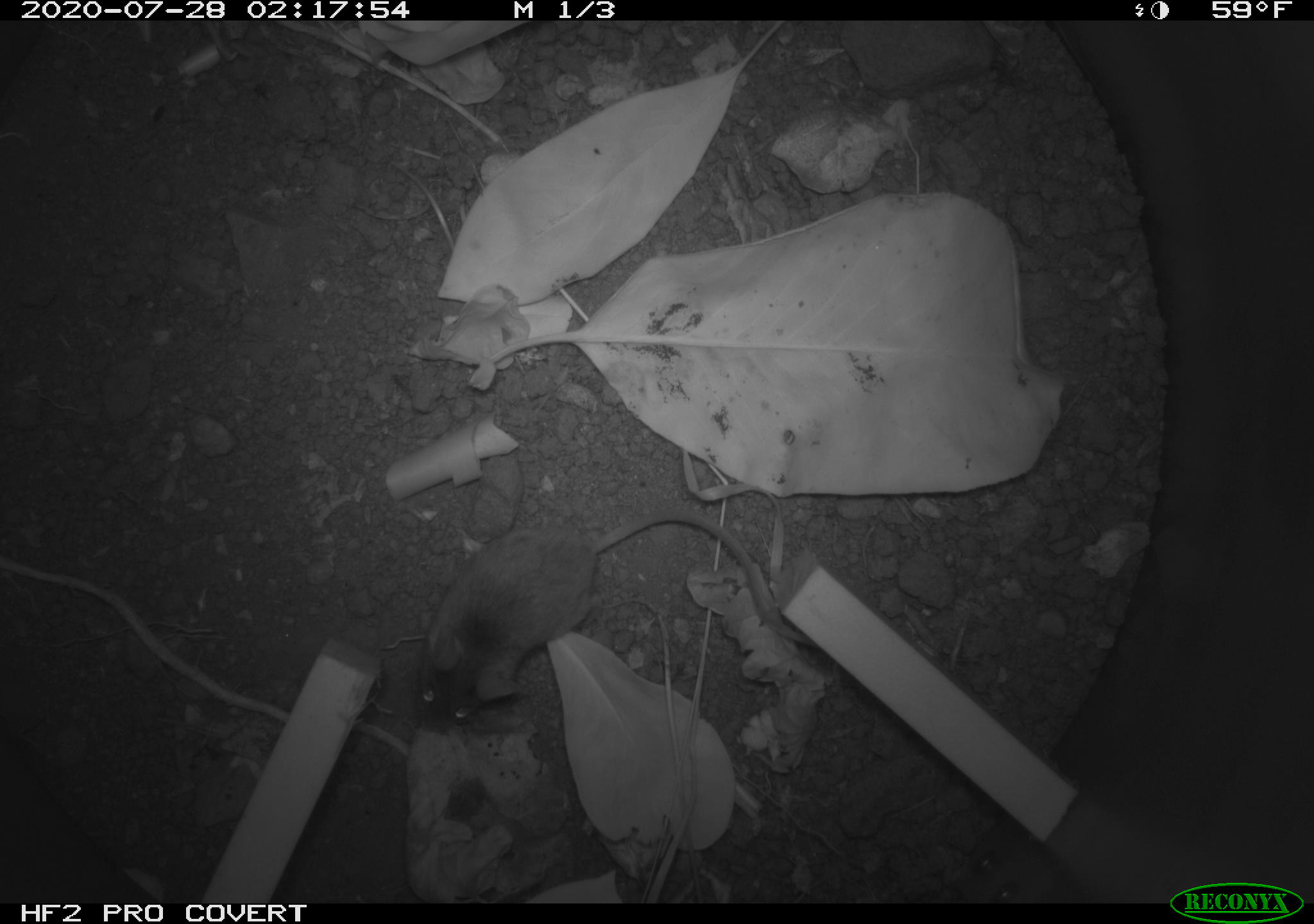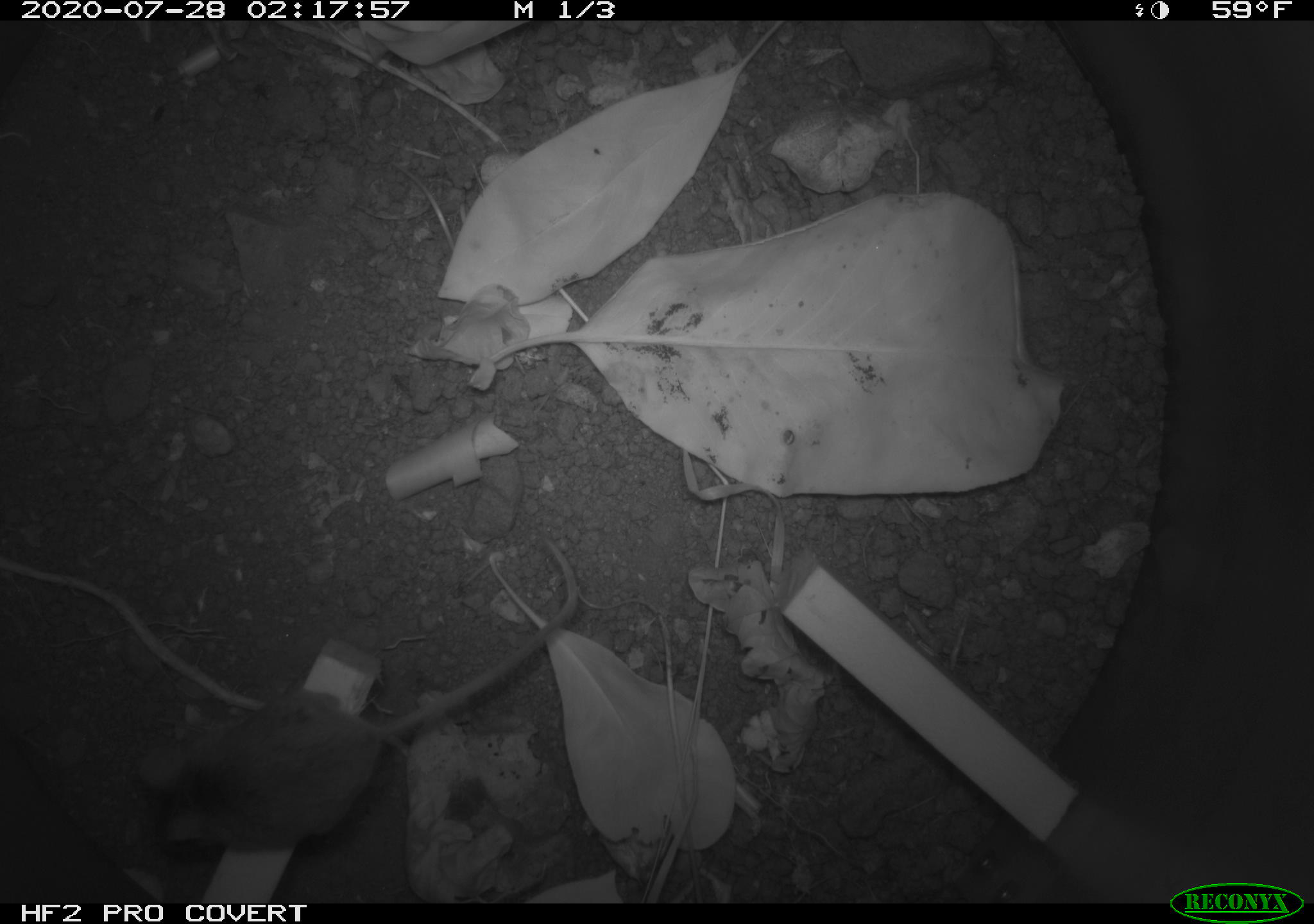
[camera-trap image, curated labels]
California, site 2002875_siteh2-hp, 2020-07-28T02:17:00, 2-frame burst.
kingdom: Animalia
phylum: Chordata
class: Mammalia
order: Rodentia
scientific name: Rodentia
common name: rodent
Rodent (Rodentia).